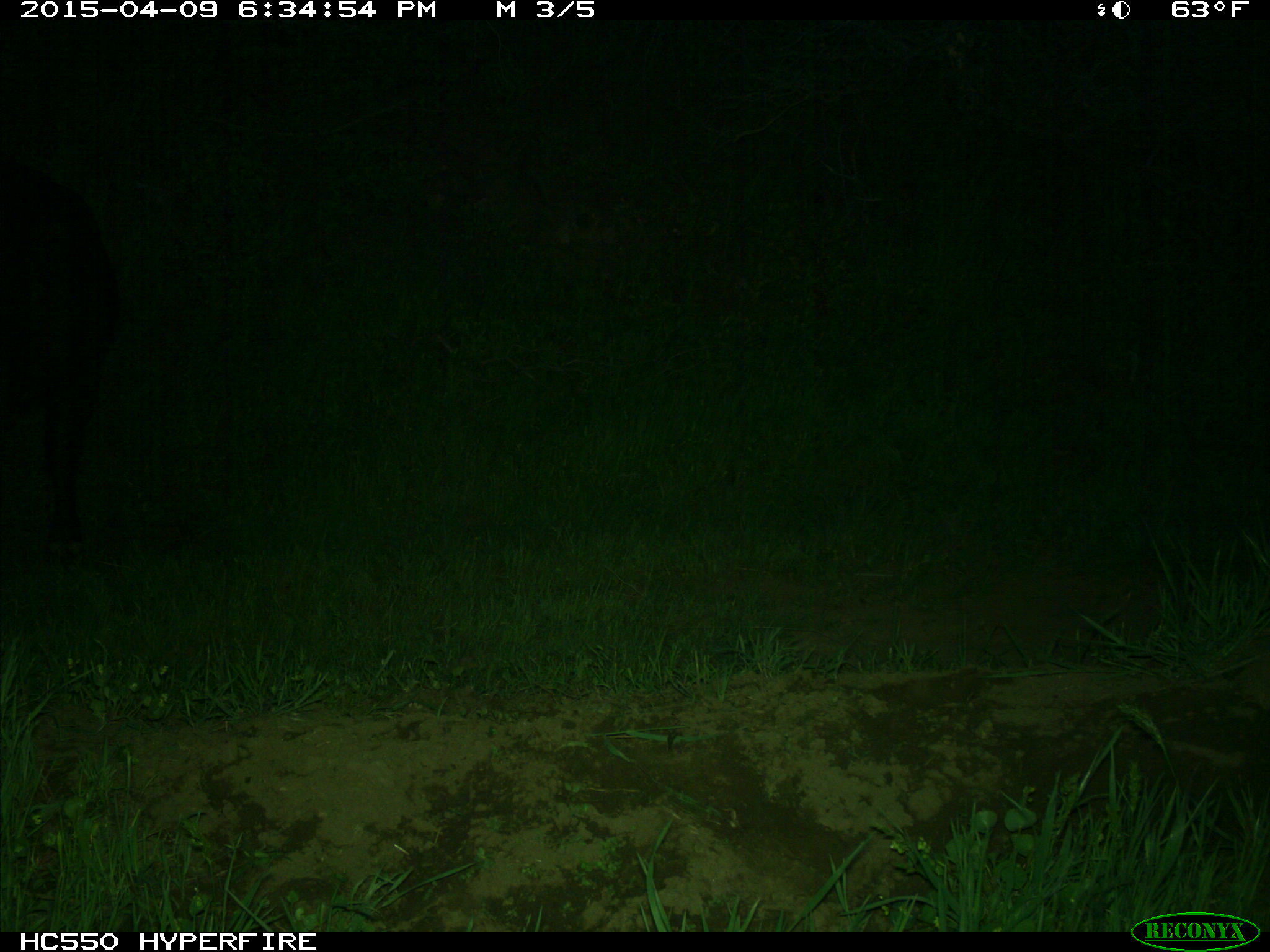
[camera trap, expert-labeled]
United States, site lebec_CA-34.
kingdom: Animalia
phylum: Chordata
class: Mammalia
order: Artiodactyla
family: Bovidae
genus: Bos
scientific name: Bos taurus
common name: domestic cow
Bos taurus (domestic cow).